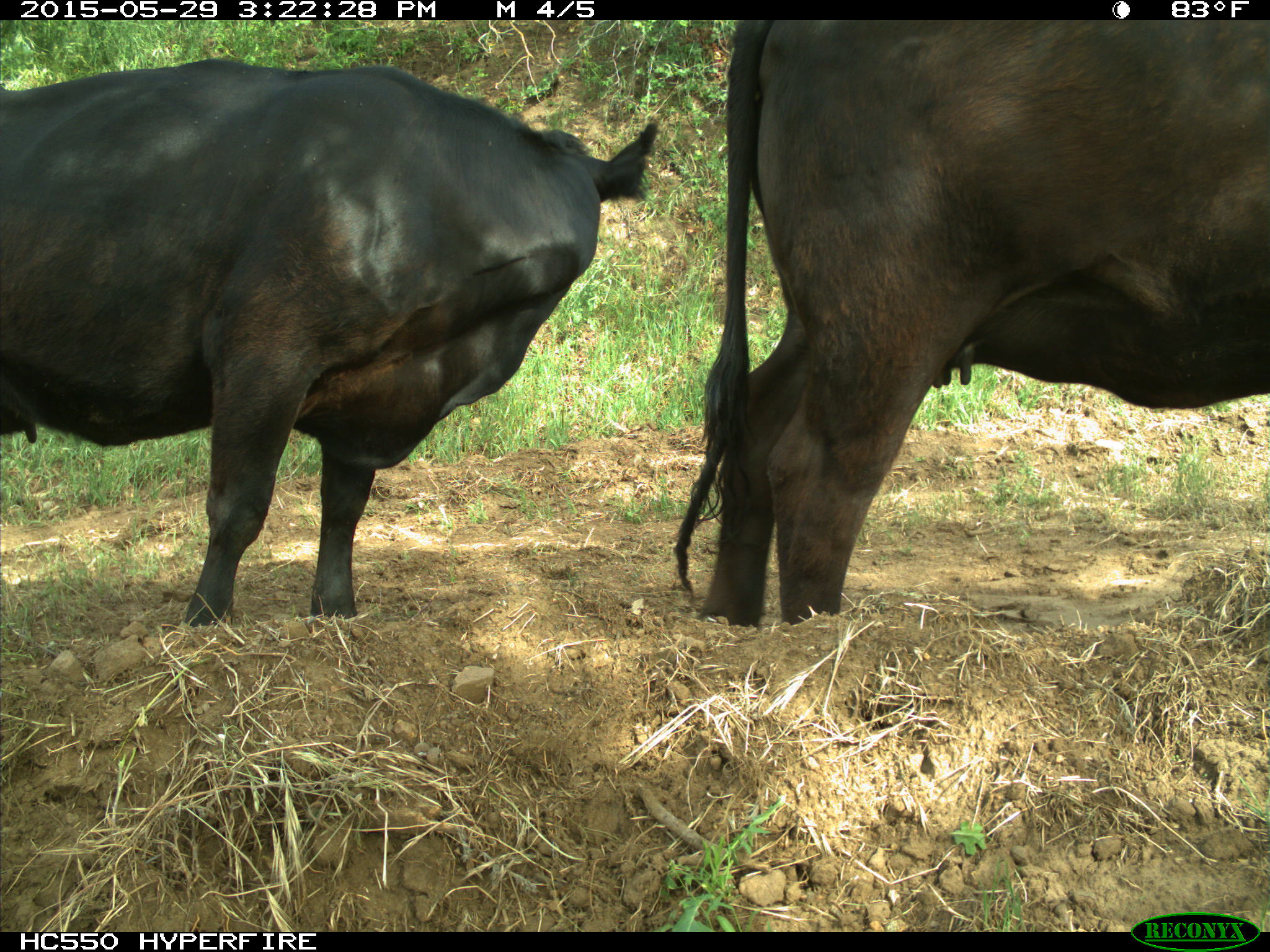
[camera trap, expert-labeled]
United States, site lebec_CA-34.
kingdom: Animalia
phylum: Chordata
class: Mammalia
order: Artiodactyla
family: Bovidae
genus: Bos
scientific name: Bos taurus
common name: domestic cow